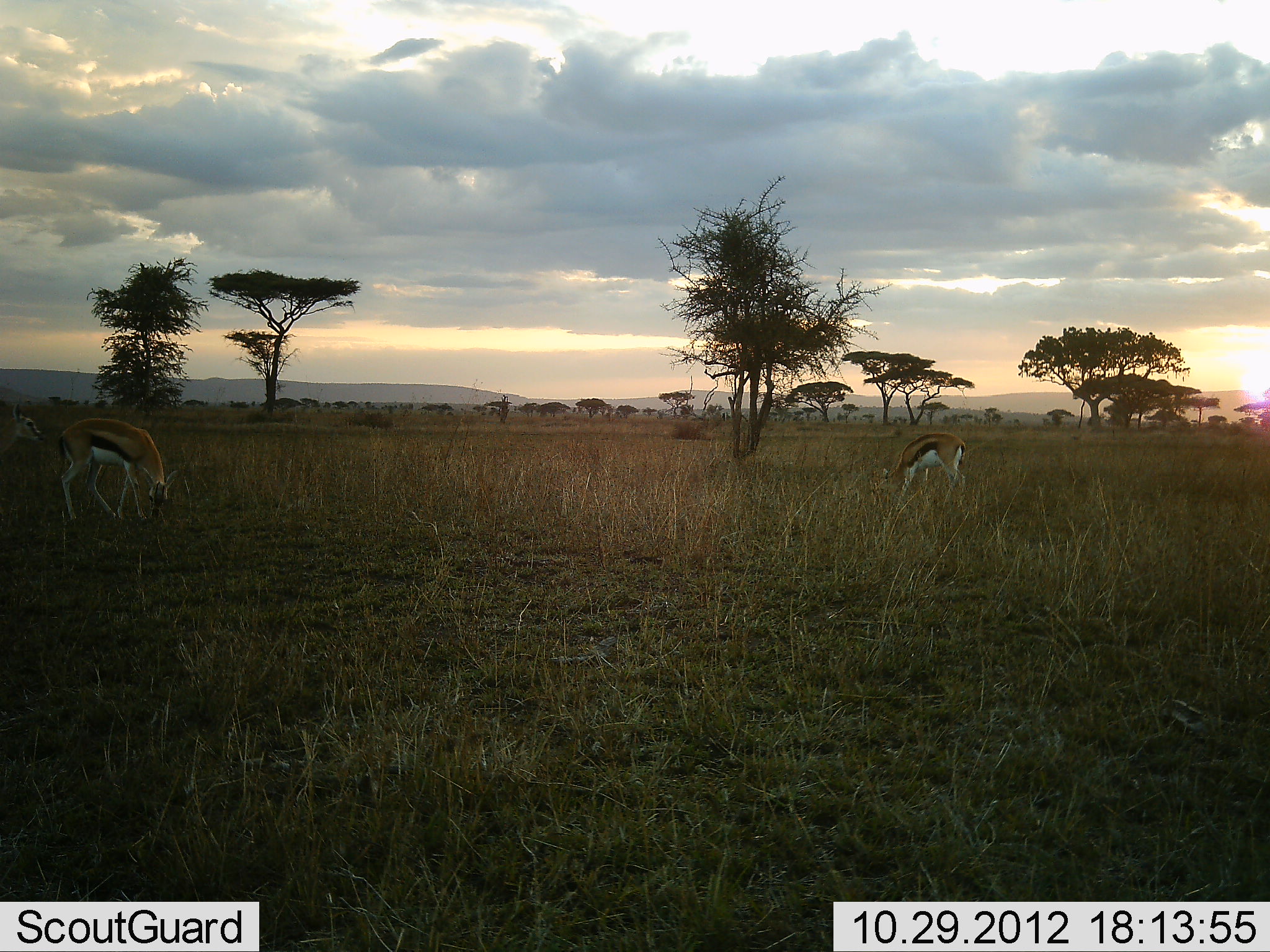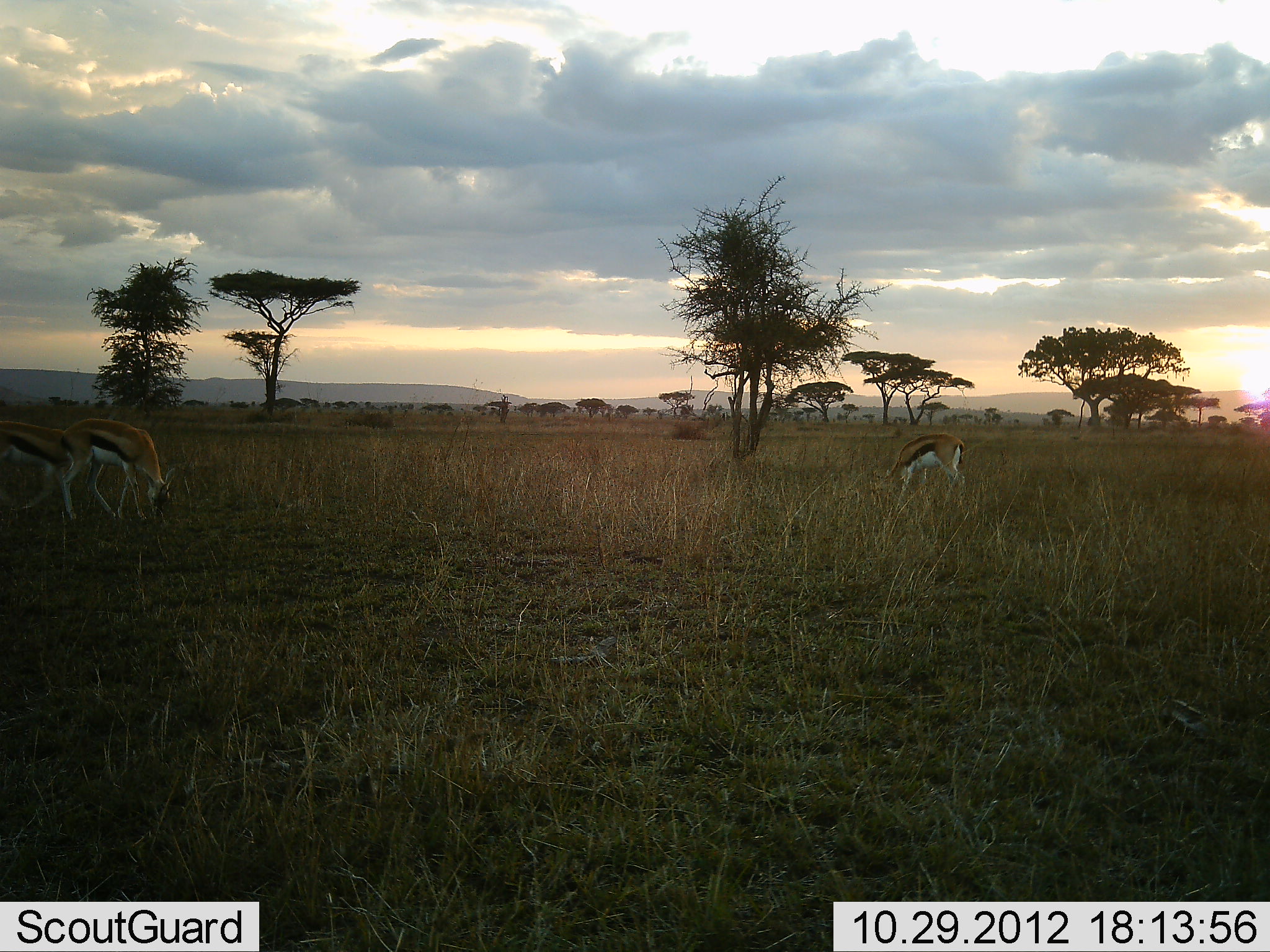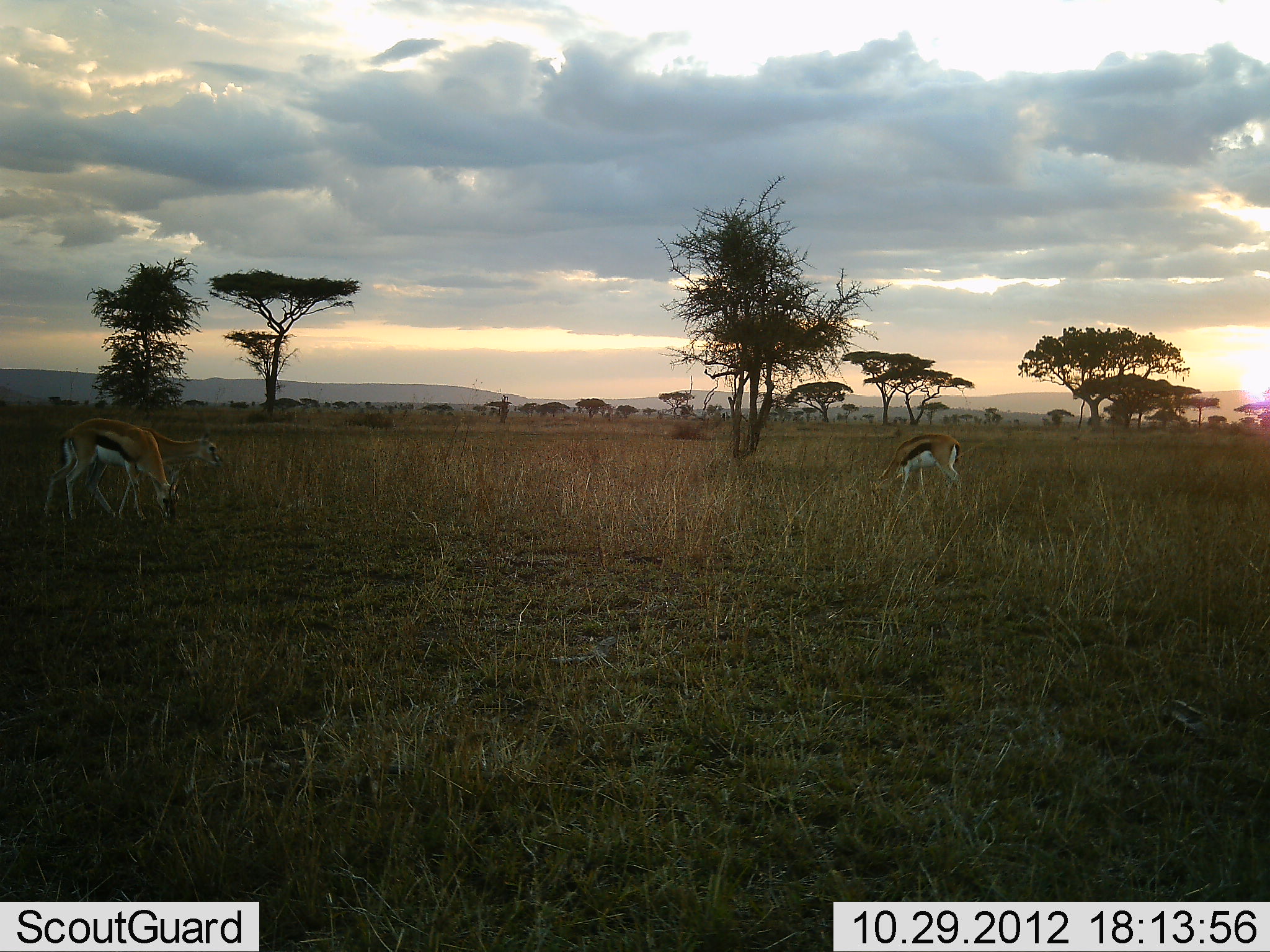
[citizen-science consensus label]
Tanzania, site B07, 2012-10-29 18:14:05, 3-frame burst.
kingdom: Animalia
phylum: Chordata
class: Mammalia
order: Artiodactyla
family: Bovidae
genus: Eudorcas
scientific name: Eudorcas thomsonii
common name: thomson's gazelle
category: gazellethomsons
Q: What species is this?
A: Gazellethomsons (thomson's gazelle) (Eudorcas thomsonii).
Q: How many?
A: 3.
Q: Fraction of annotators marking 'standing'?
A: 20%.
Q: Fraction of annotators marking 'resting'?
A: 0%.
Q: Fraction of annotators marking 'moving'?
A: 40%.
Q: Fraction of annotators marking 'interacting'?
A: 0%.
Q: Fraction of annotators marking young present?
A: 0%.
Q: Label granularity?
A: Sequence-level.